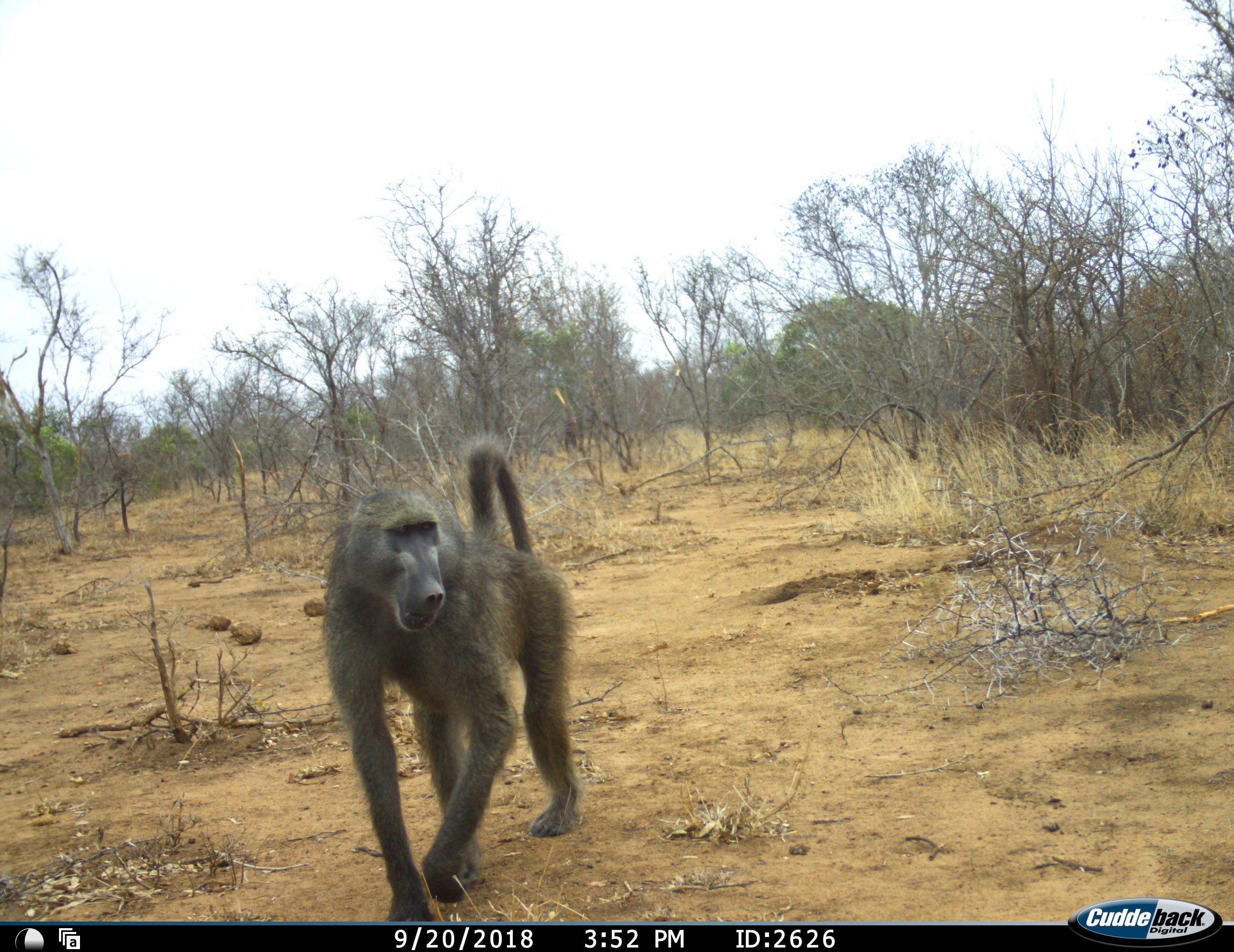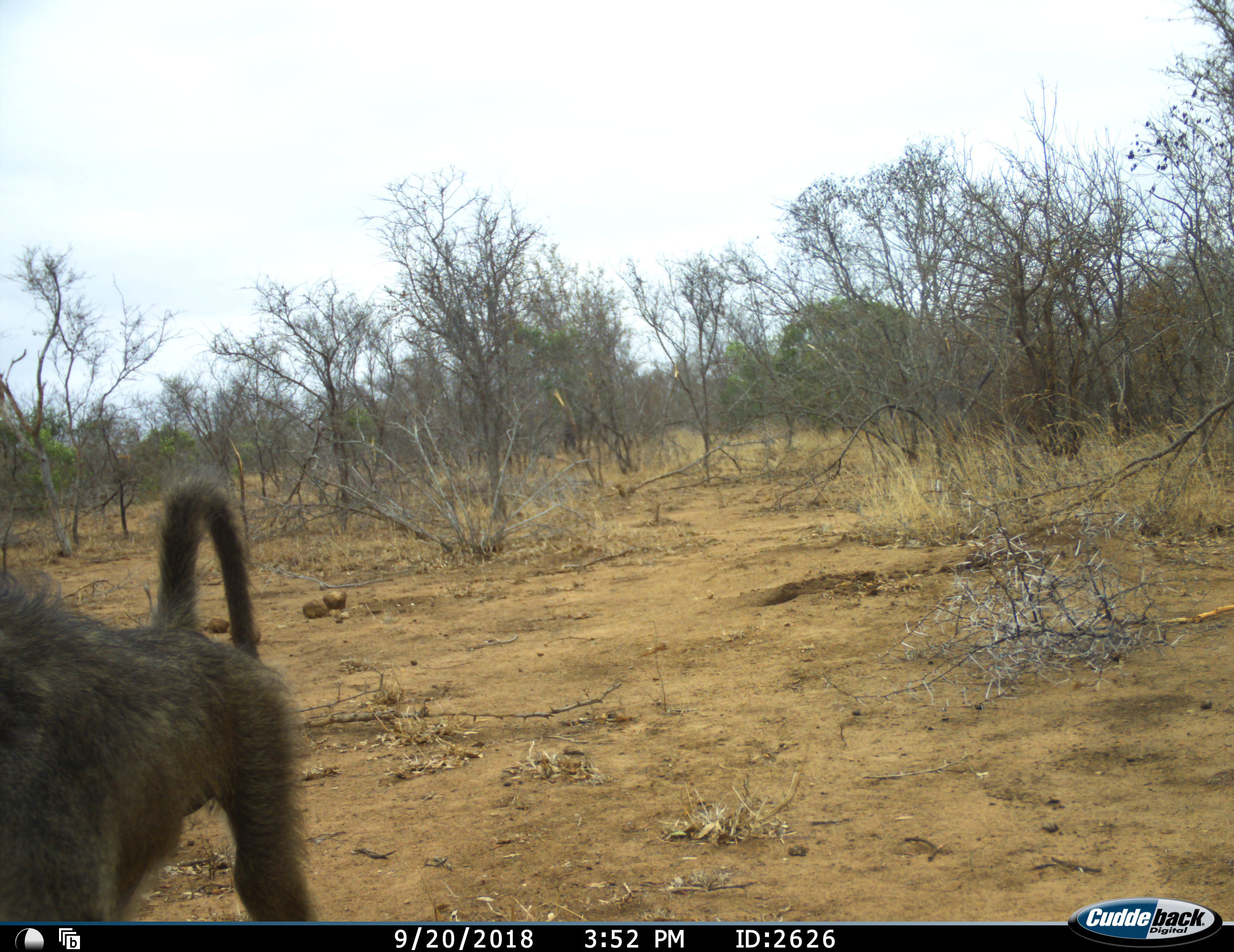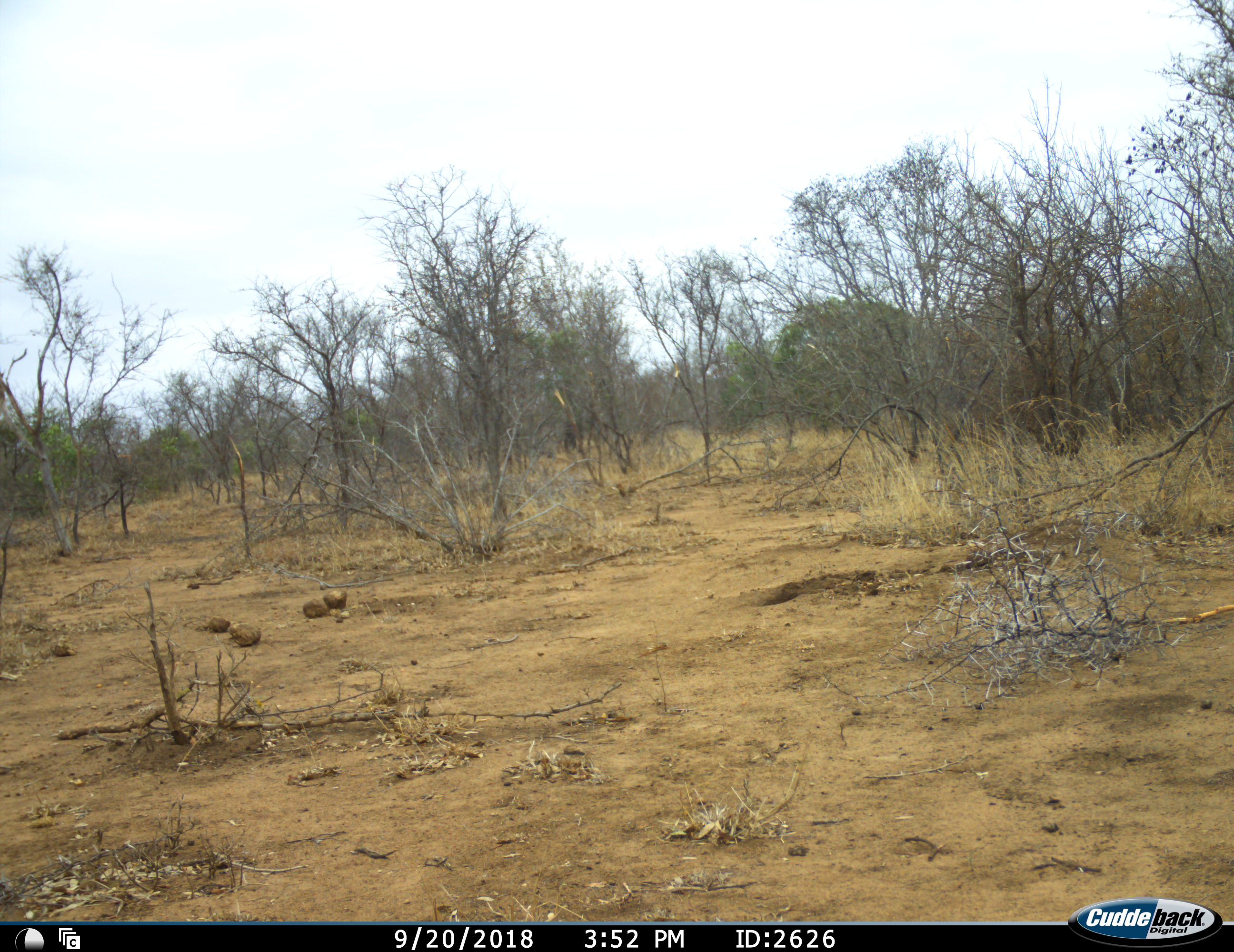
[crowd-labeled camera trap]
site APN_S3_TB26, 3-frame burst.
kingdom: Animalia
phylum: Chordata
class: Mammalia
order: Primates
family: Cercopithecidae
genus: Papio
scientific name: Papio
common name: baboon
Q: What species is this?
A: Baboon (Papio).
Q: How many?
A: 1.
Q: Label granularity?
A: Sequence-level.